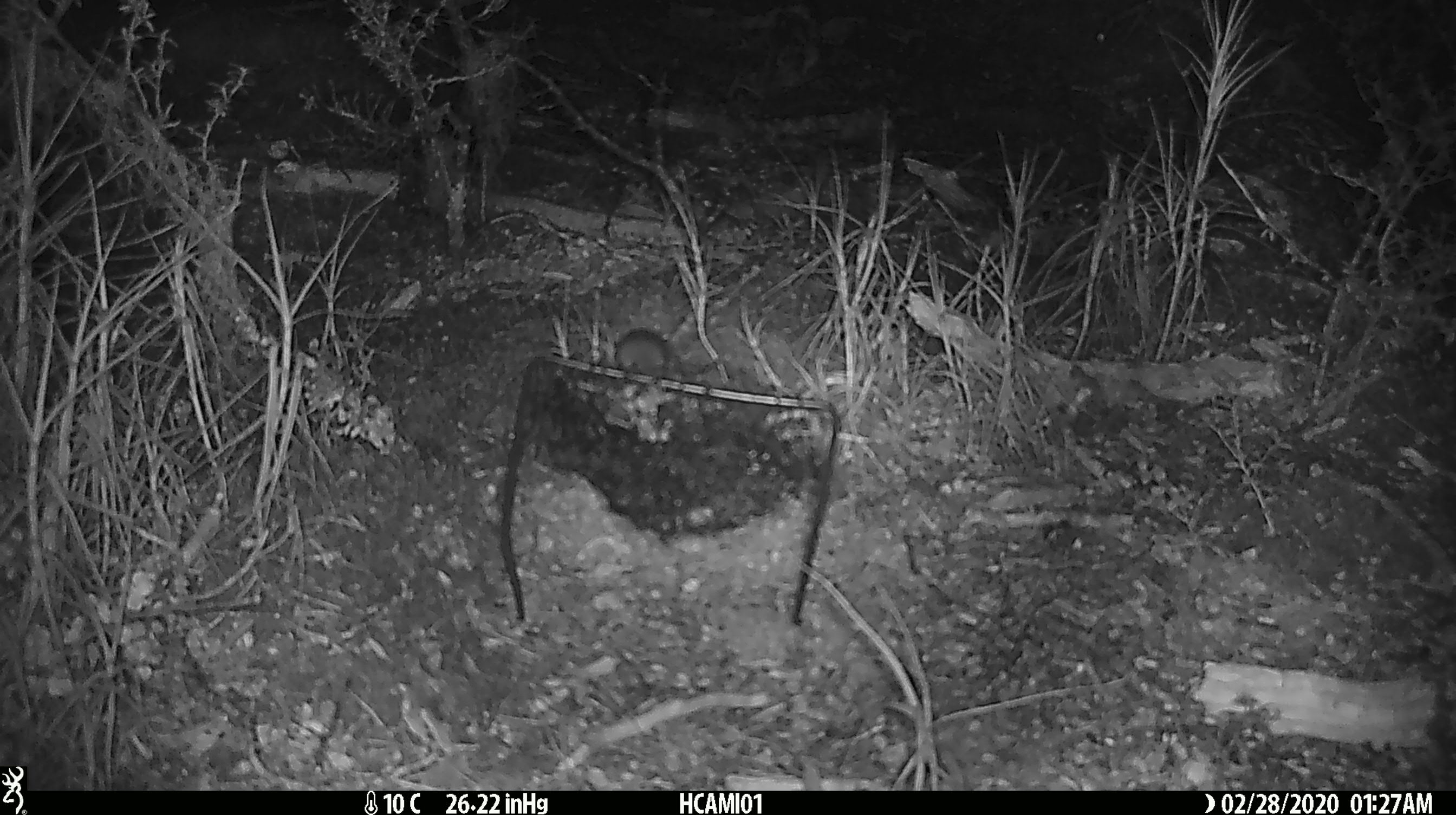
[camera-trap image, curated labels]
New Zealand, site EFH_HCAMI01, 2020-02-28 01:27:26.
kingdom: Animalia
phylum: Chordata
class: Mammalia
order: Rodentia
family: Muridae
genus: Mus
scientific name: Mus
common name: mouse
Mouse (Mus).